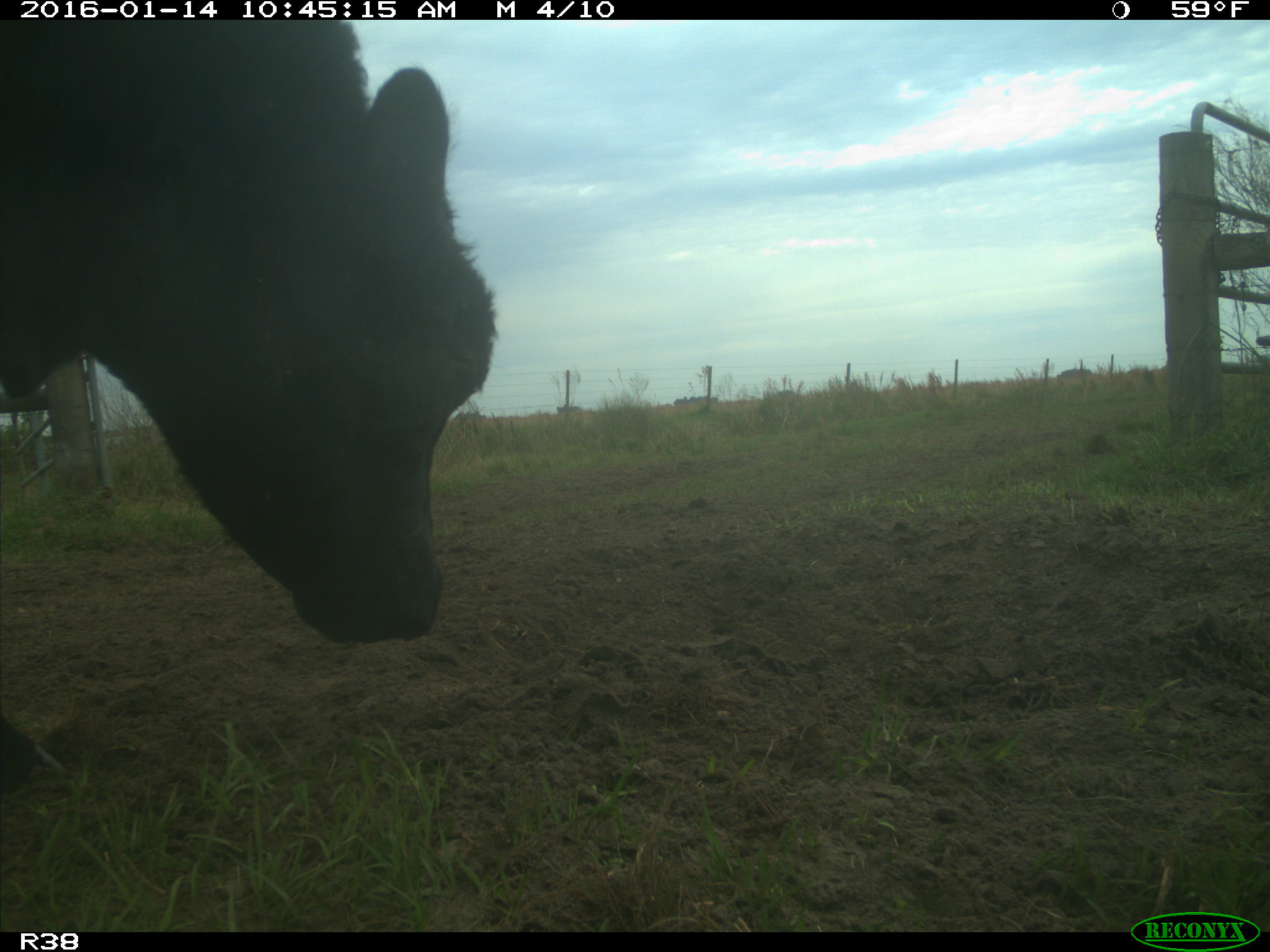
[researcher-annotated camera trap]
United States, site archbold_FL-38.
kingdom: Animalia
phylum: Chordata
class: Mammalia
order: Artiodactyla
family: Bovidae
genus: Bos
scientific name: Bos taurus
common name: domestic cow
Bos taurus (domestic cow).